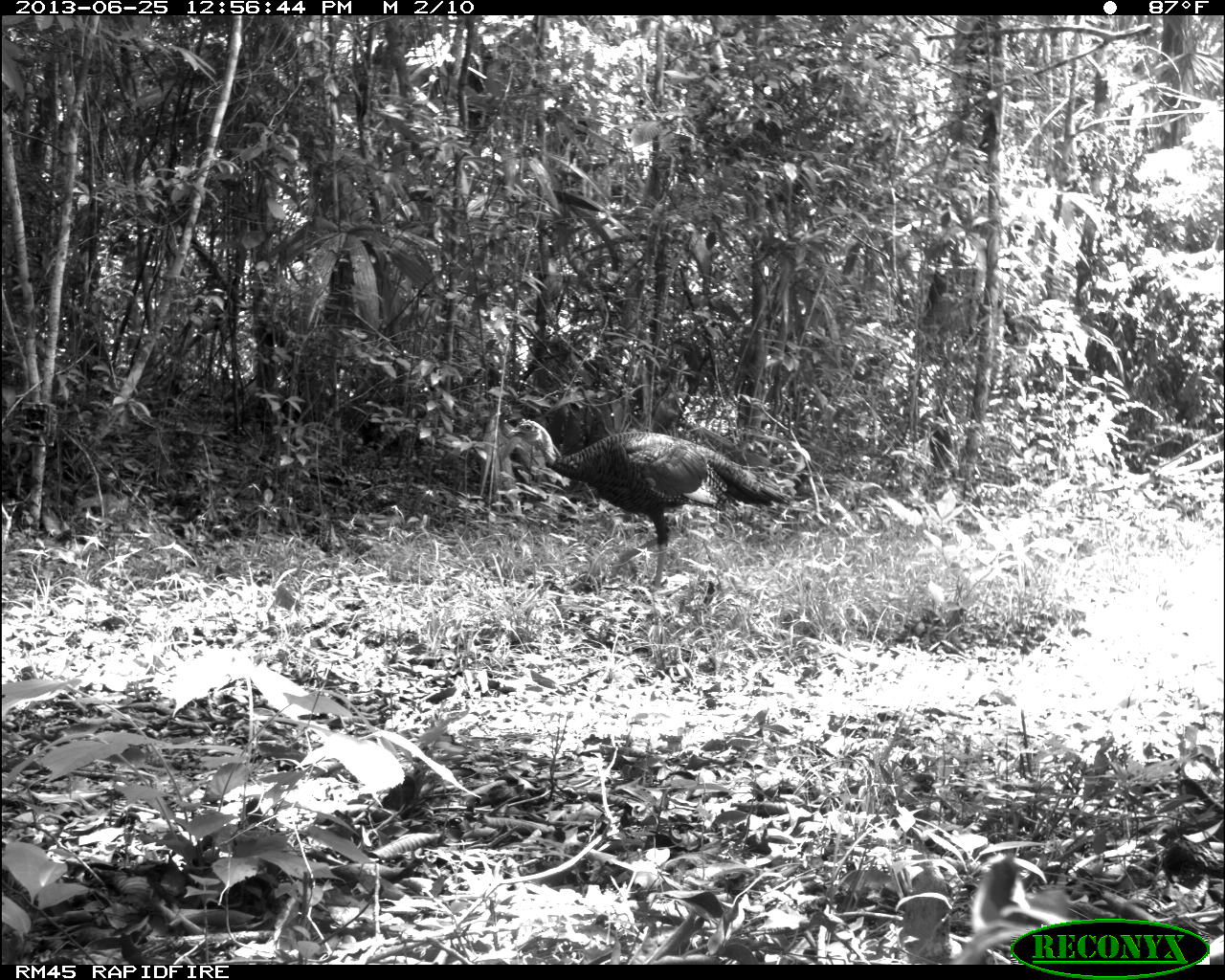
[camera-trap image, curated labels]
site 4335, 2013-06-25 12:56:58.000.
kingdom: Animalia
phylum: Chordata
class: Aves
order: Galliformes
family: Phasianidae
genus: Meleagris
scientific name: Meleagris ocellata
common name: ocellated turkey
Meleagris ocellata (ocellated turkey), count 1, sex male.